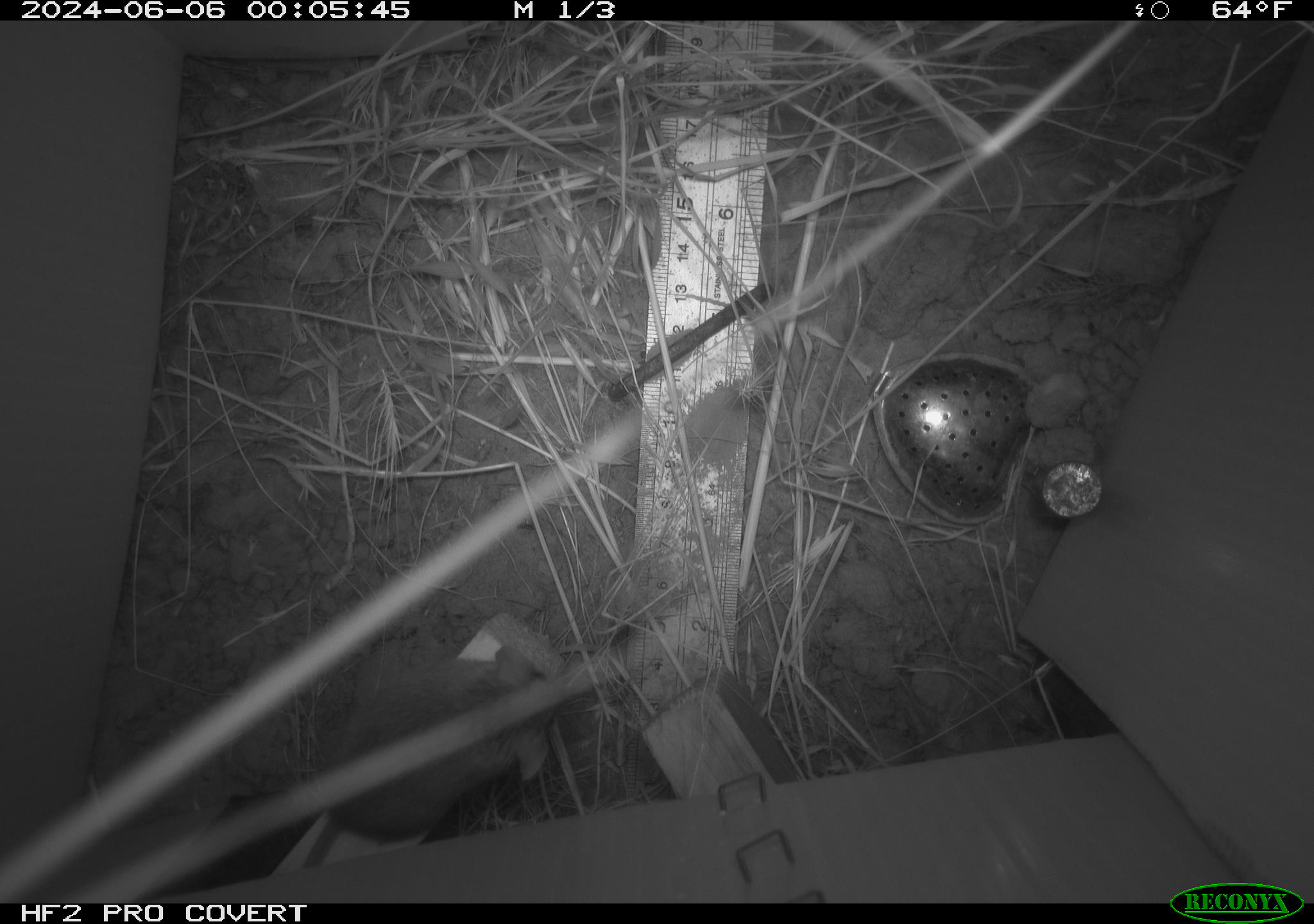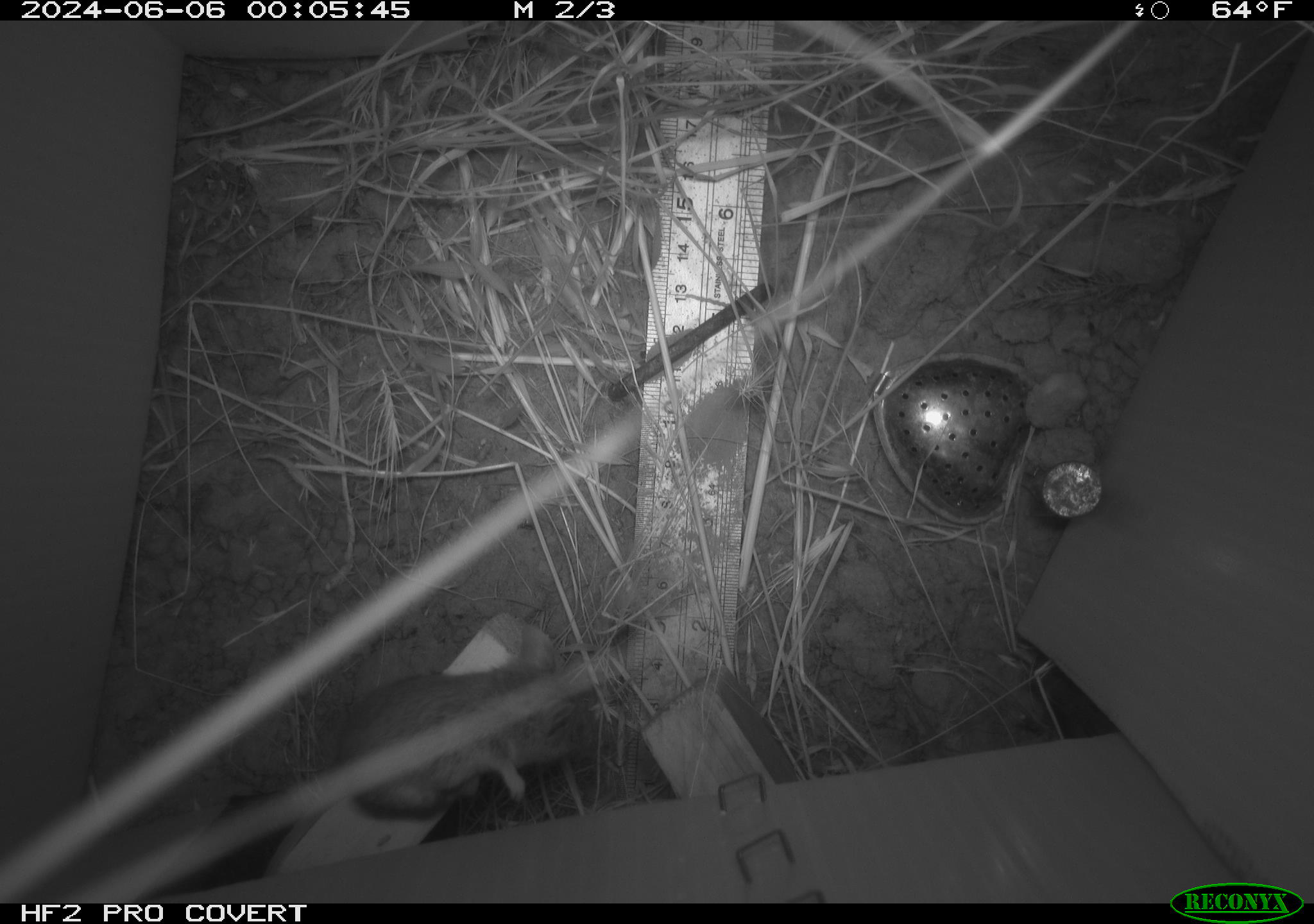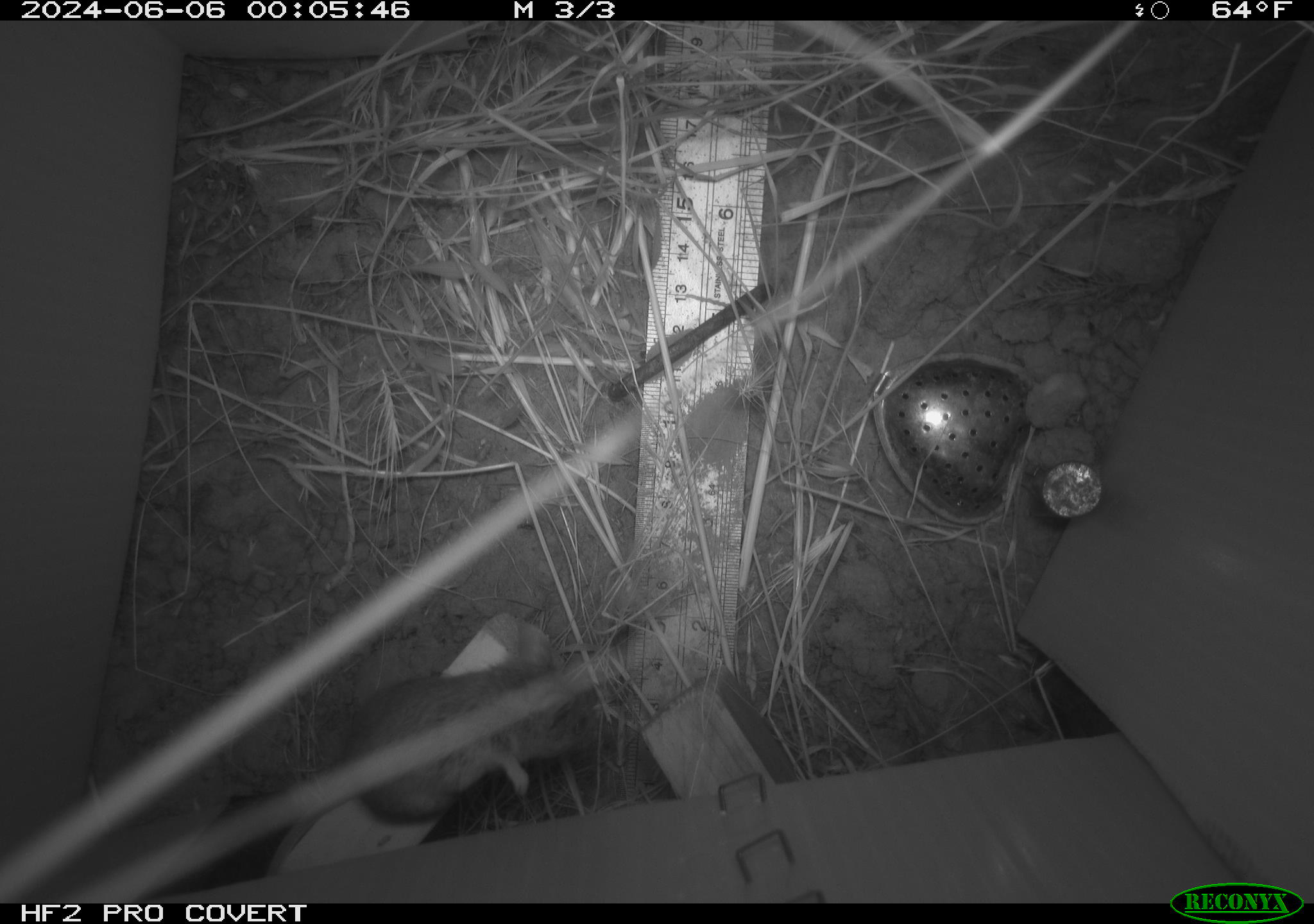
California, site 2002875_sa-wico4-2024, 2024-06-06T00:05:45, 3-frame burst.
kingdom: Animalia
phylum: Chordata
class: Mammalia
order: Rodentia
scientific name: Rodentia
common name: mouse species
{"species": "mouse species (Rodentia)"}